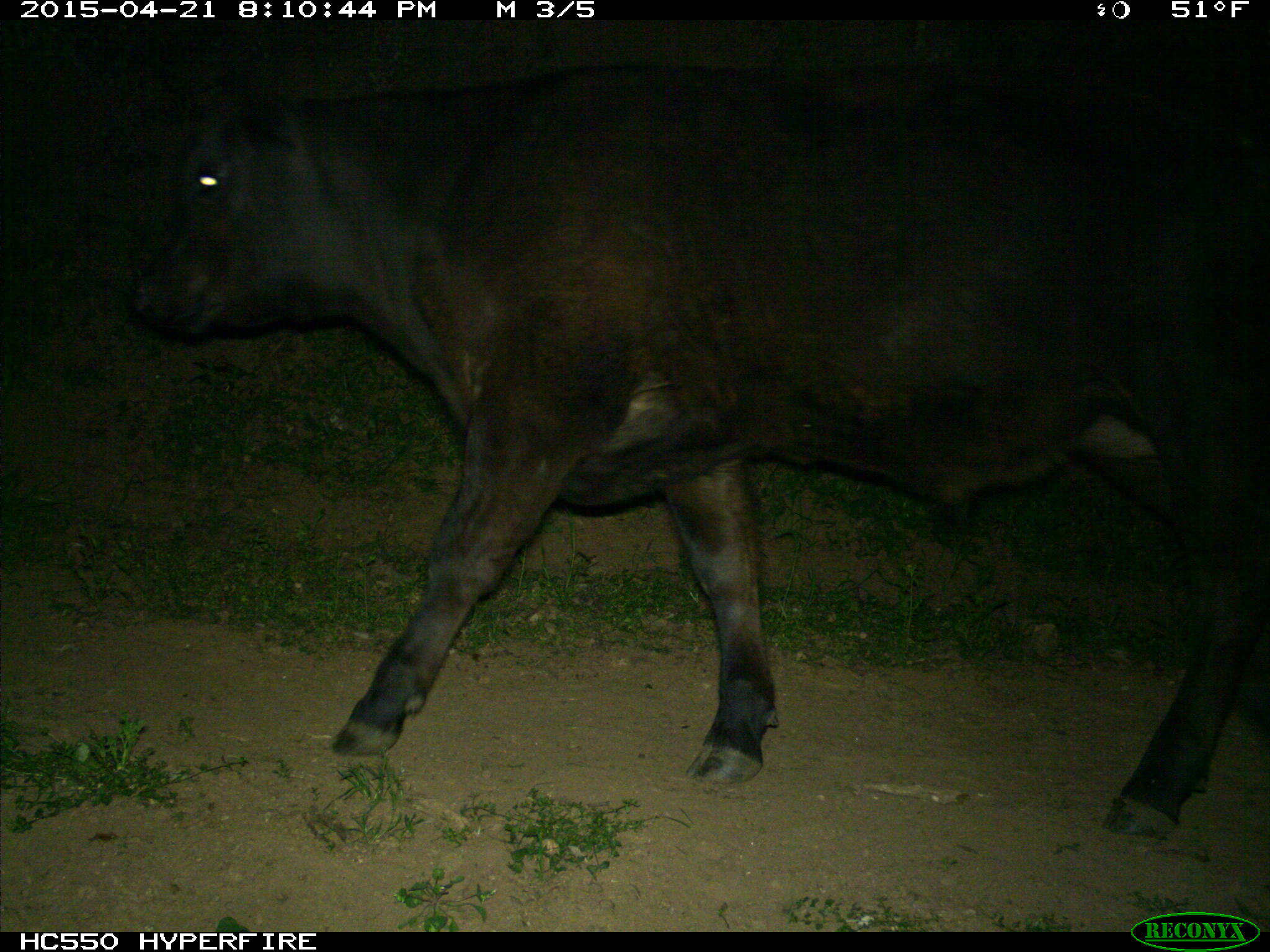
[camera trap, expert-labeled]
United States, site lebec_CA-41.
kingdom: Animalia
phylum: Chordata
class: Mammalia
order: Artiodactyla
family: Bovidae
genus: Bos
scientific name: Bos taurus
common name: domestic cow